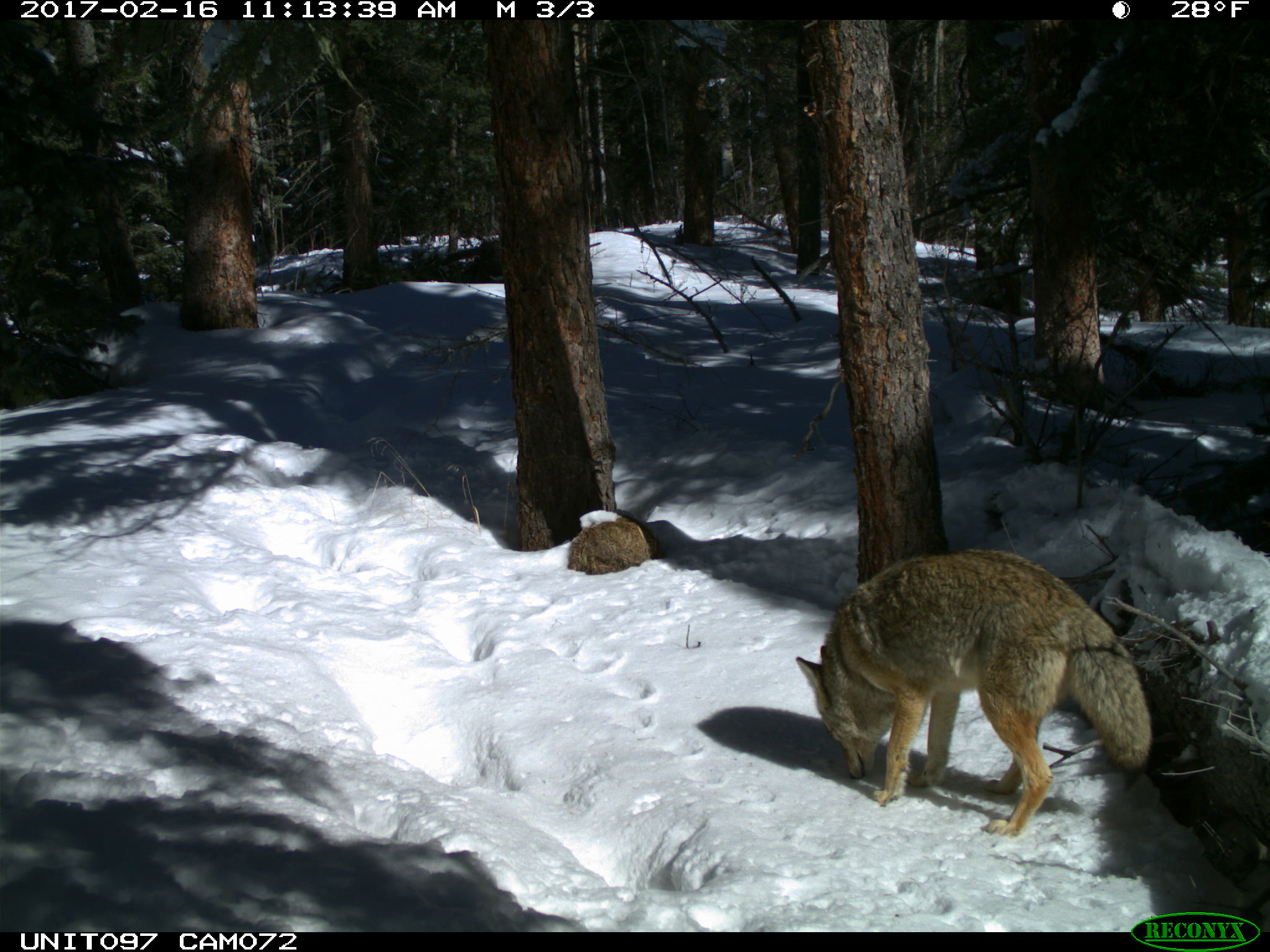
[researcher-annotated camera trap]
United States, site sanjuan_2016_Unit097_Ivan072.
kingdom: Animalia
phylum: Chordata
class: Mammalia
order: Carnivora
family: Canidae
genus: Canis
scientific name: Canis latrans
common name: coyote